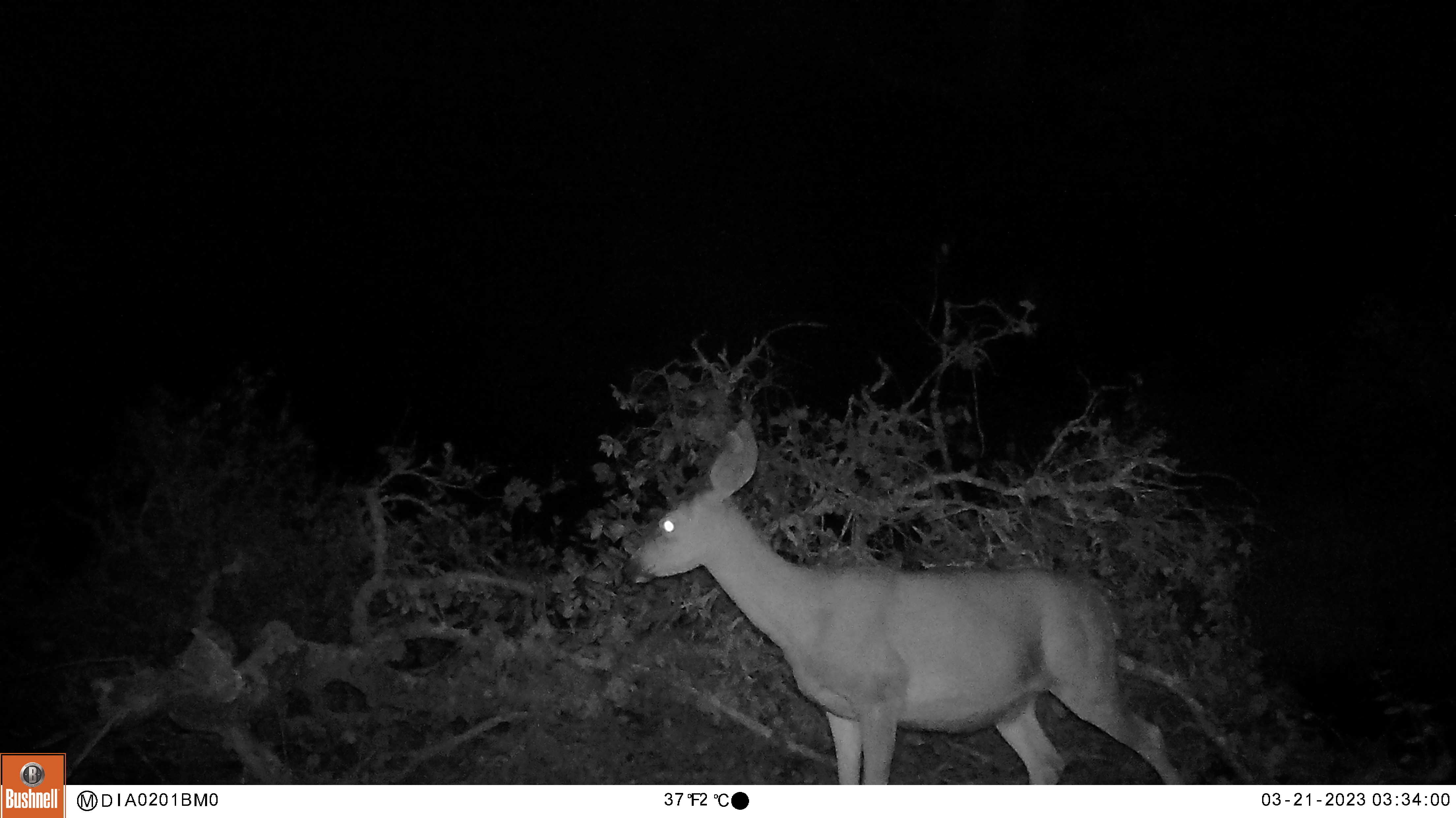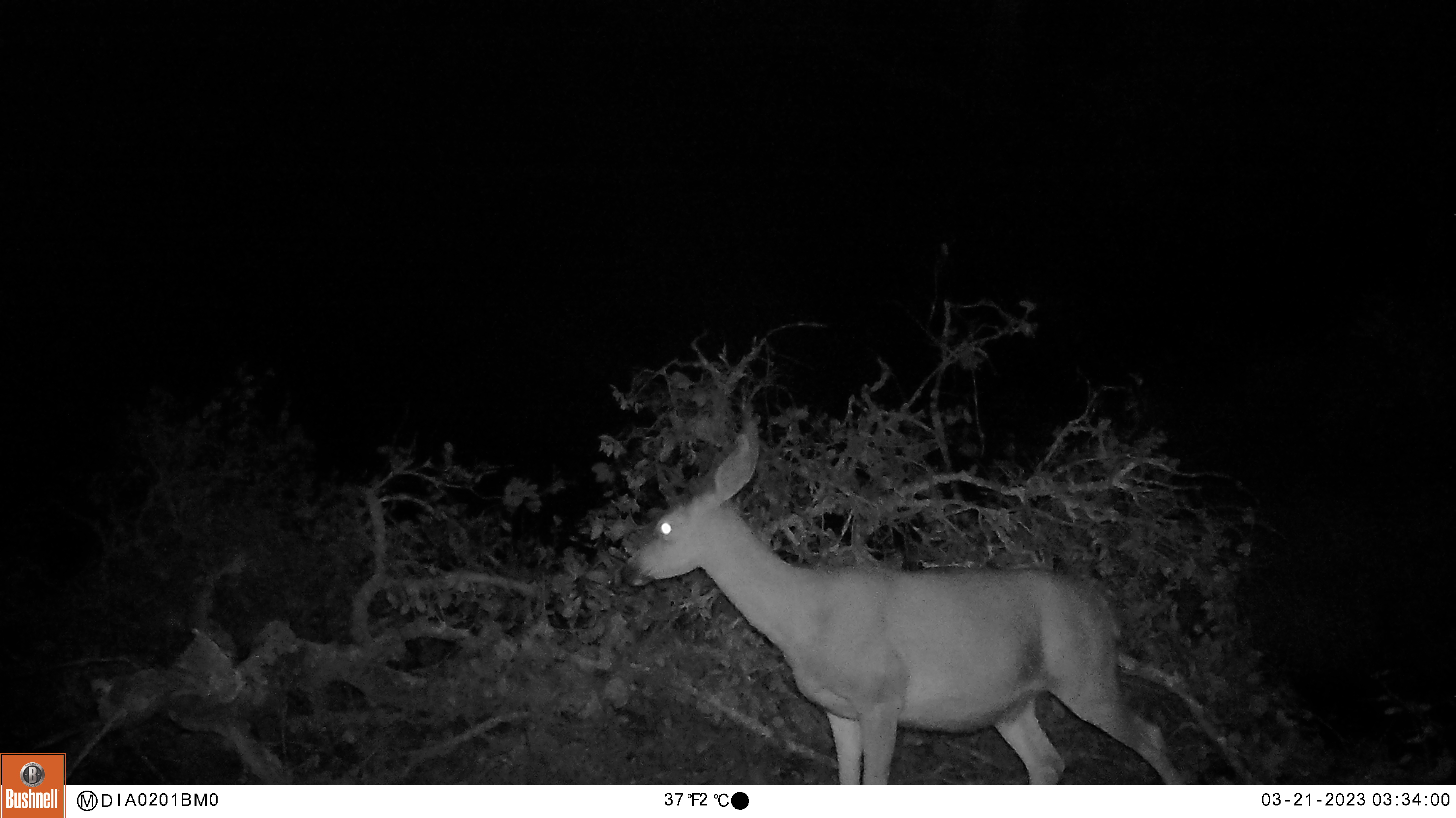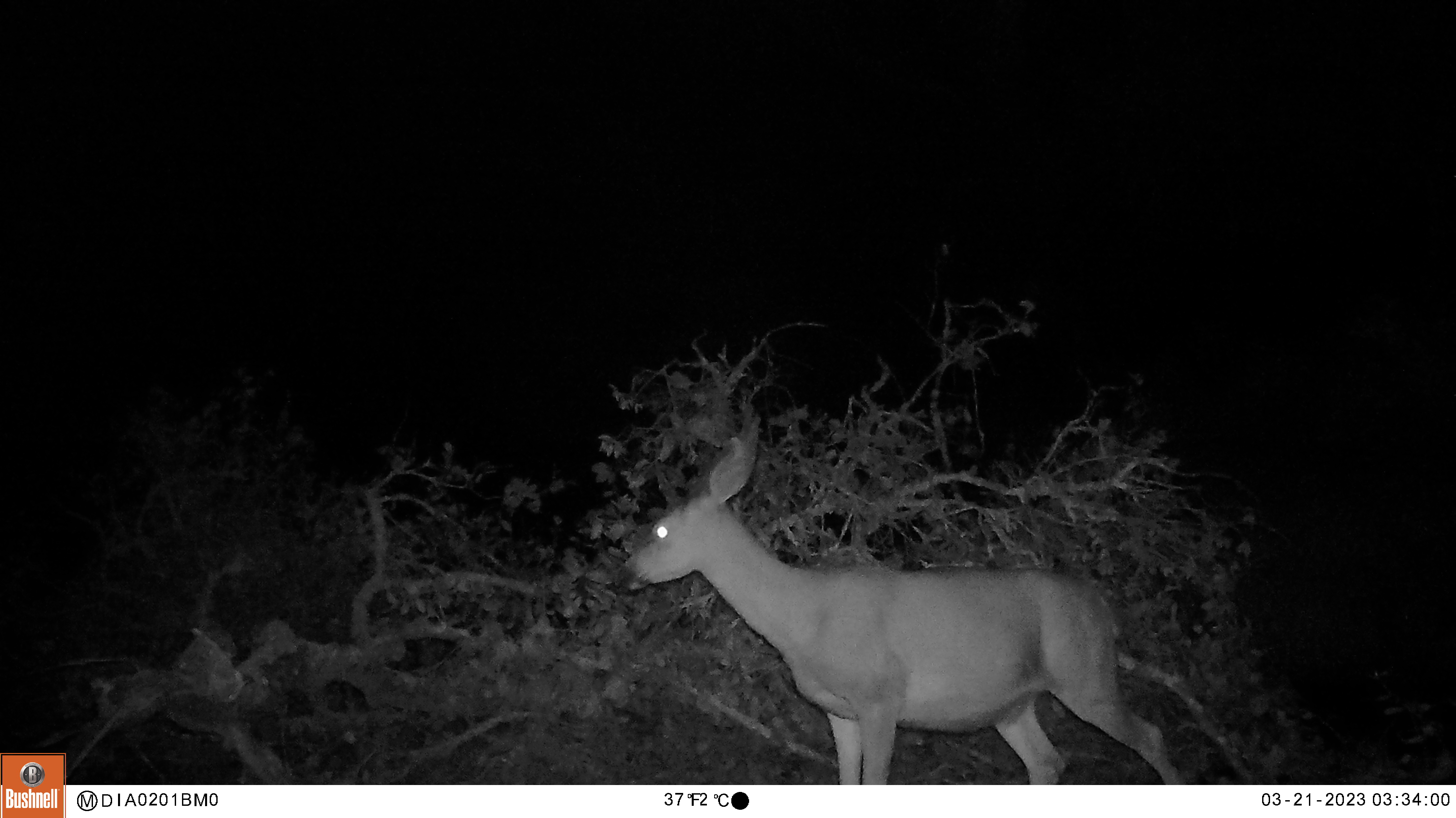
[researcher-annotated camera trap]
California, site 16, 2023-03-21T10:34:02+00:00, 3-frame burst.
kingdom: Animalia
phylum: Chordata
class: Mammalia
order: Artiodactyla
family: Cervidae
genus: Odocoileus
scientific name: Odocoileus hemionus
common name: mule deer